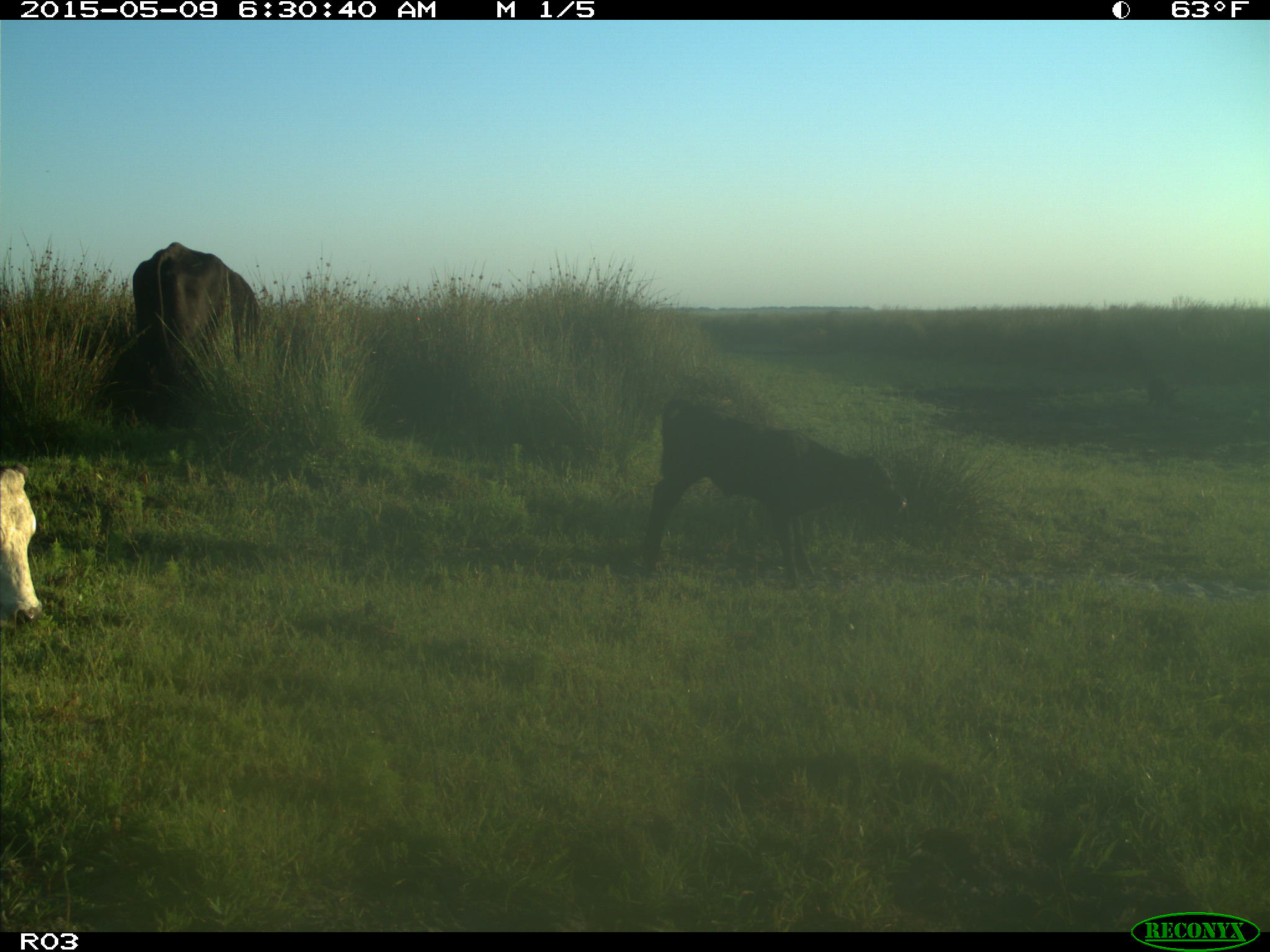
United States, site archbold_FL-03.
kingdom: Animalia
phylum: Chordata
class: Mammalia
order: Artiodactyla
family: Bovidae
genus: Bos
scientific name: Bos taurus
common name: domestic cow